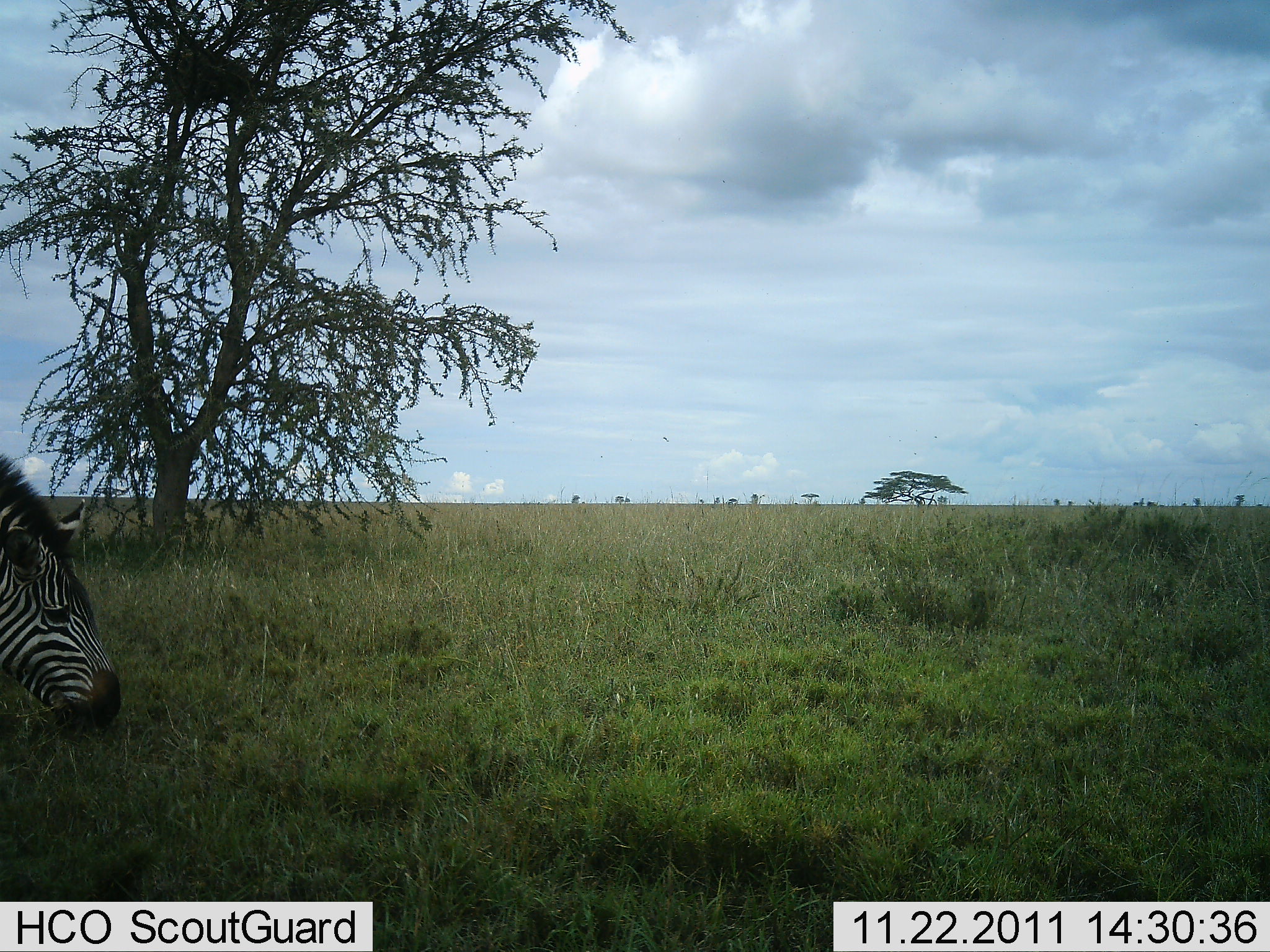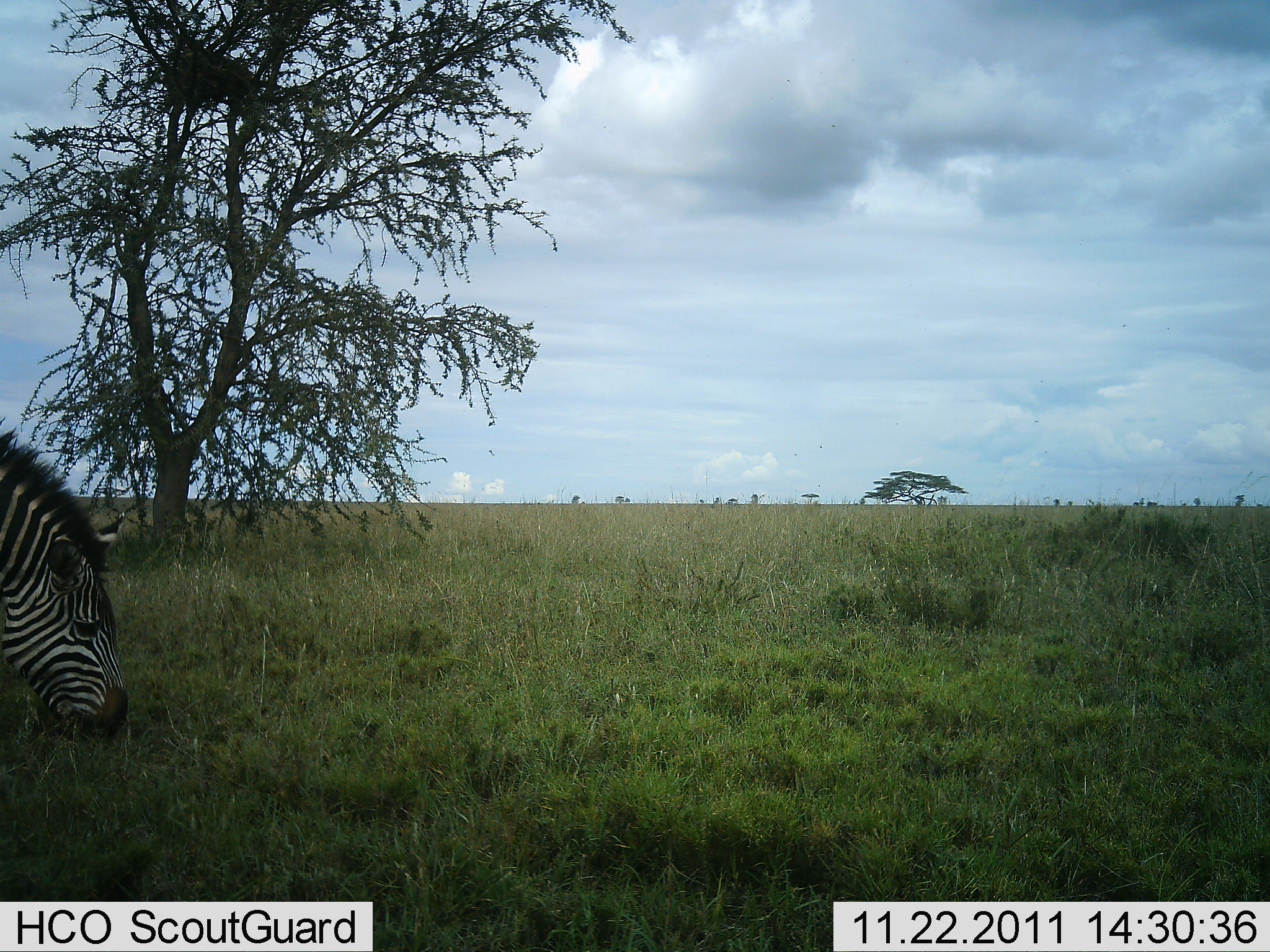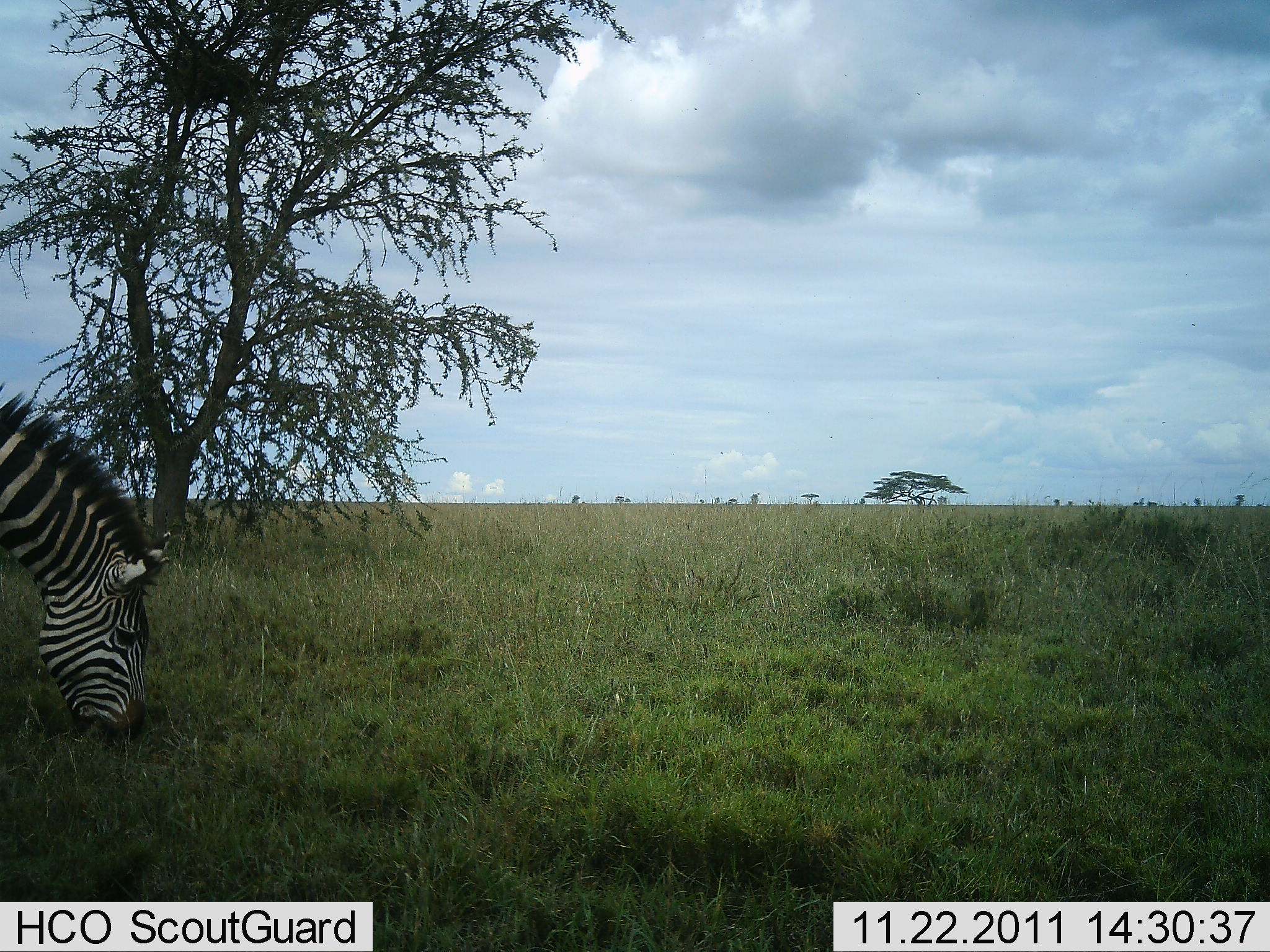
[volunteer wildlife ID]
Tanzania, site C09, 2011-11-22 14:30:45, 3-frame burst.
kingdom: Animalia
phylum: Chordata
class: Mammalia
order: Perissodactyla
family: Equidae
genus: Equus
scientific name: Equus quagga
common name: plains zebra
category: zebra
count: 1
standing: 6%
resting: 0%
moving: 0%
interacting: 0%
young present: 0%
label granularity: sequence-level